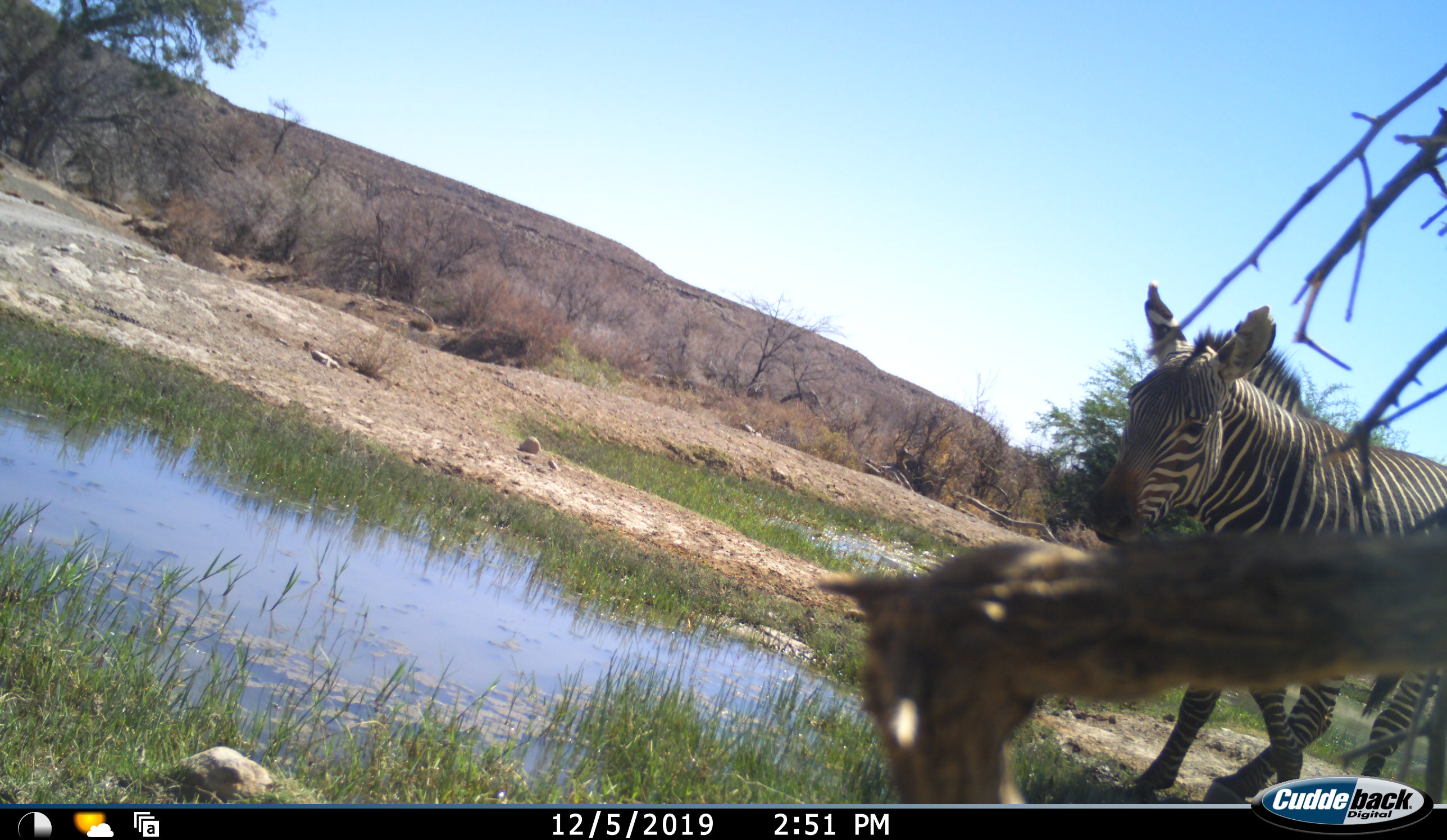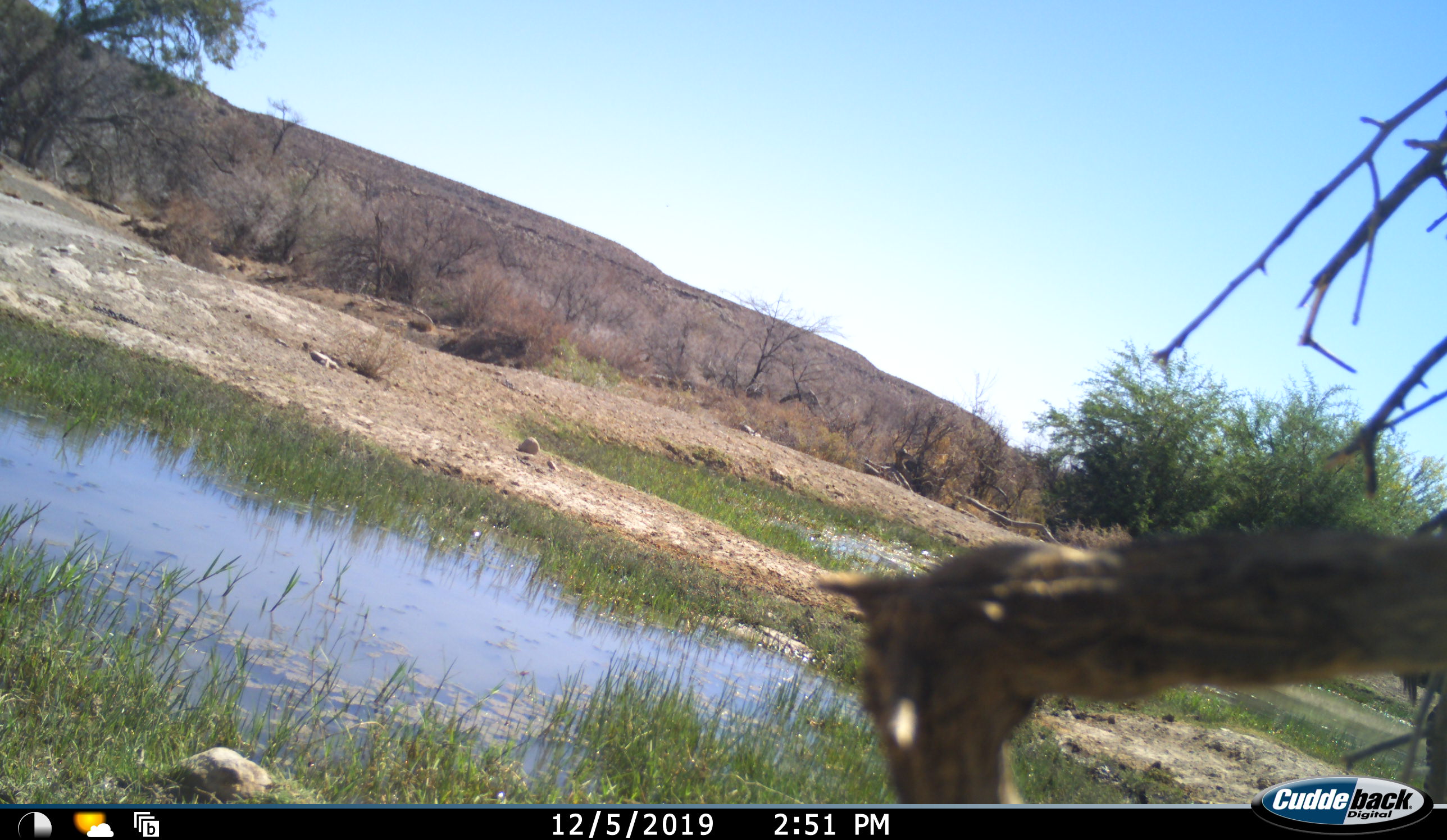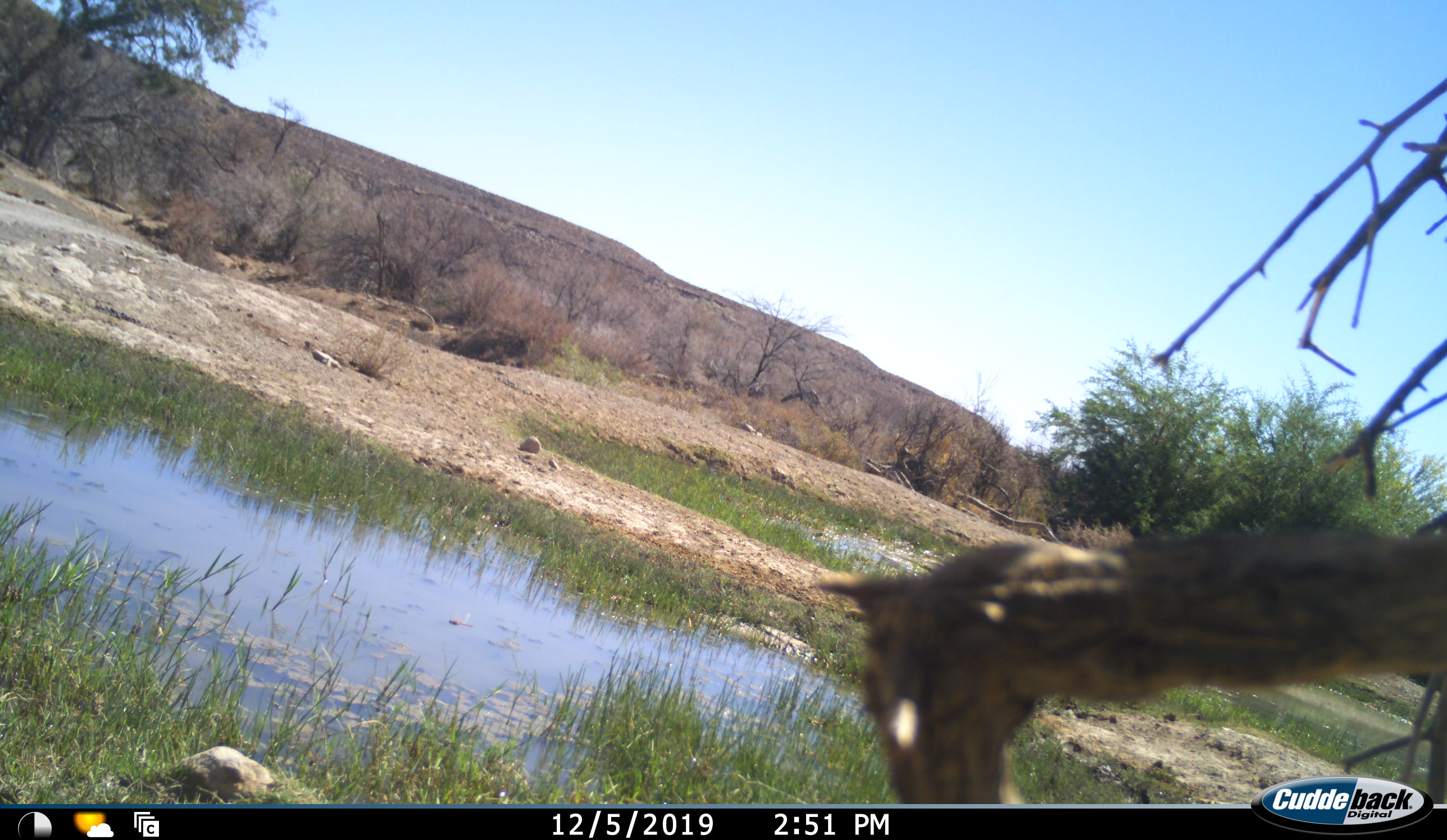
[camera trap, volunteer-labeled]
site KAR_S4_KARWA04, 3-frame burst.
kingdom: Animalia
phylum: Chordata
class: Mammalia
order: Perissodactyla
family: Equidae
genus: Equus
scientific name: Equus zebra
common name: mountain zebra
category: zebramountain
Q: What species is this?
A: Zebramountain (mountain zebra) (Equus zebra).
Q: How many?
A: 1.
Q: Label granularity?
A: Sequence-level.